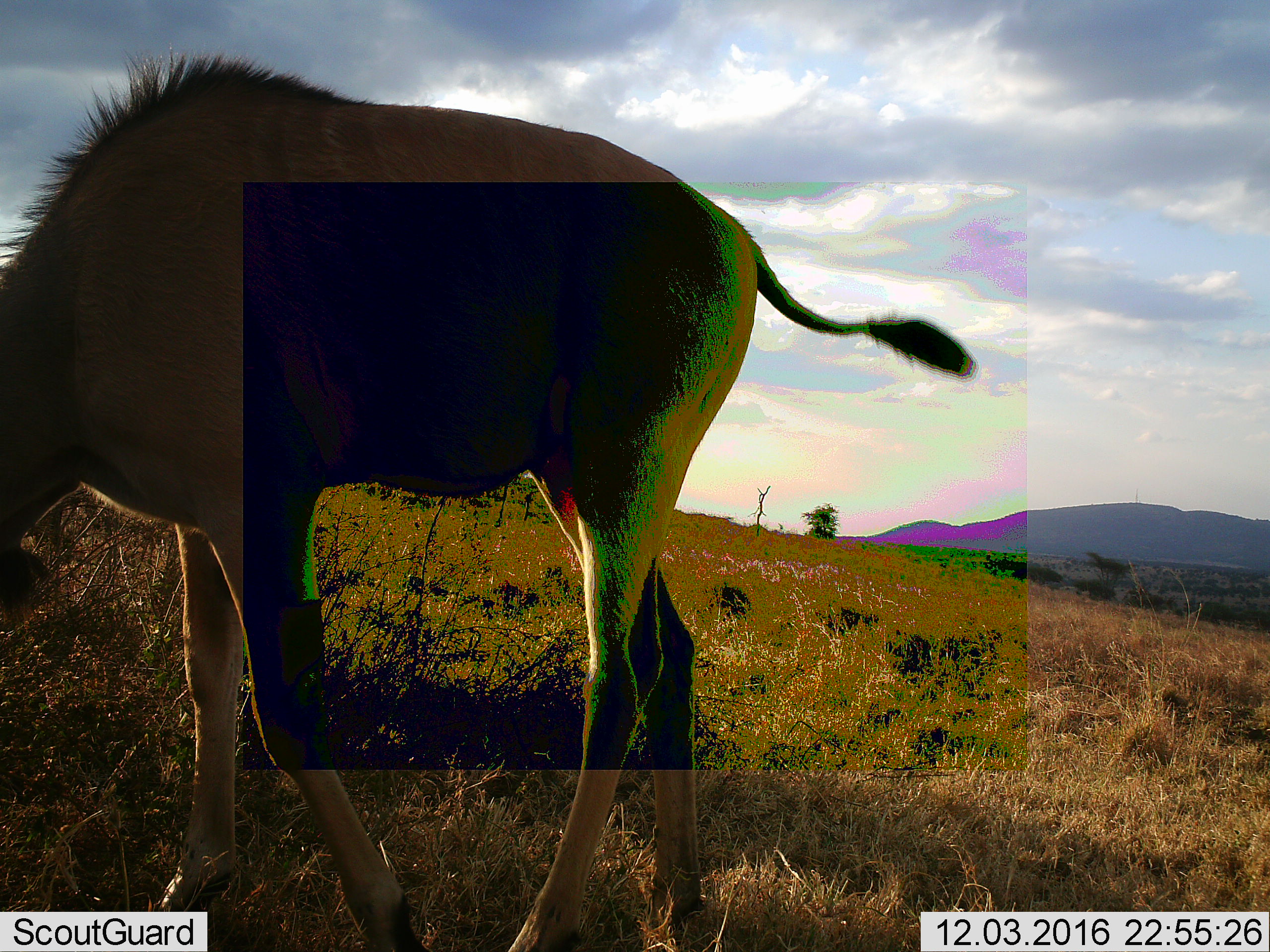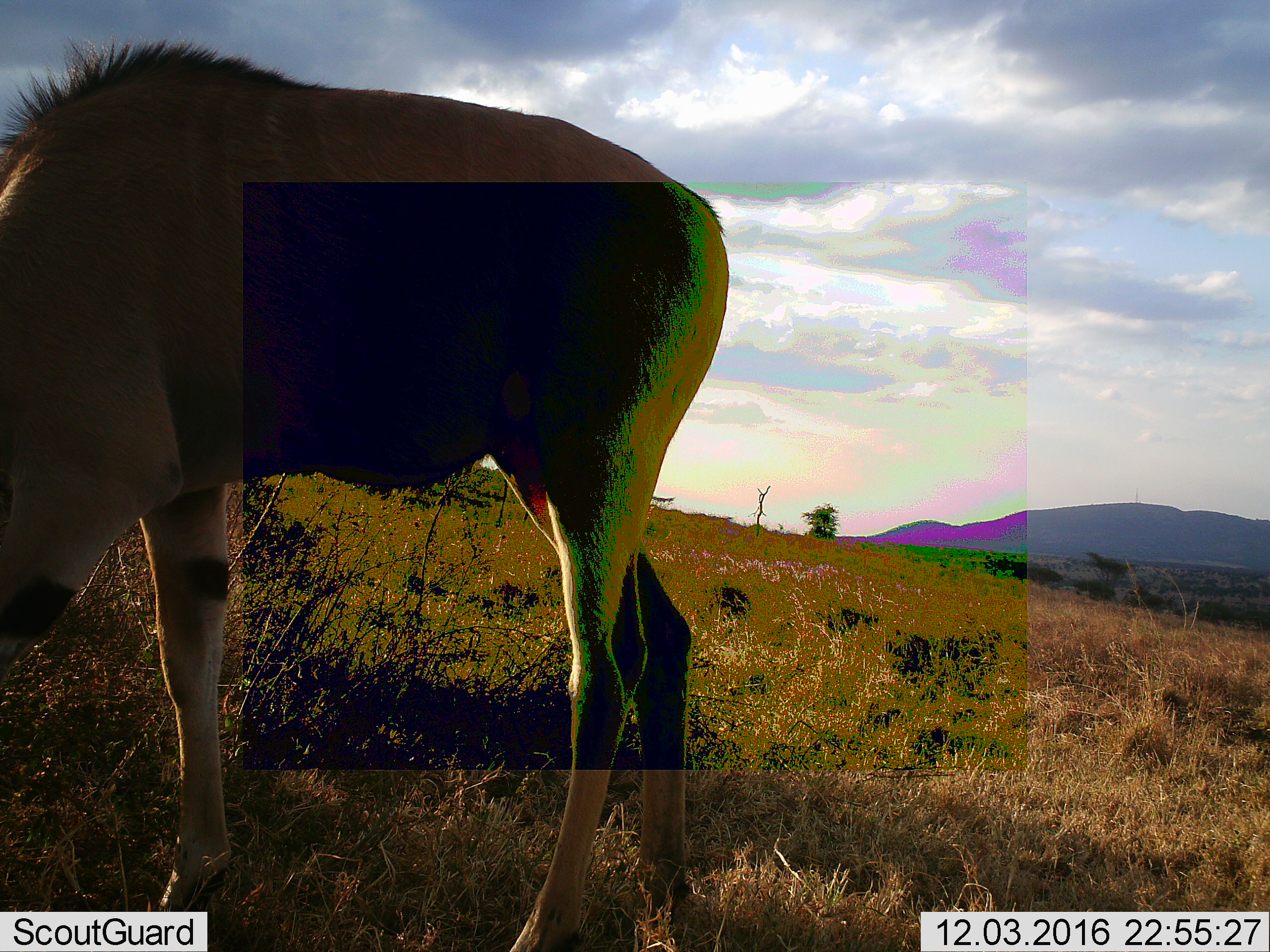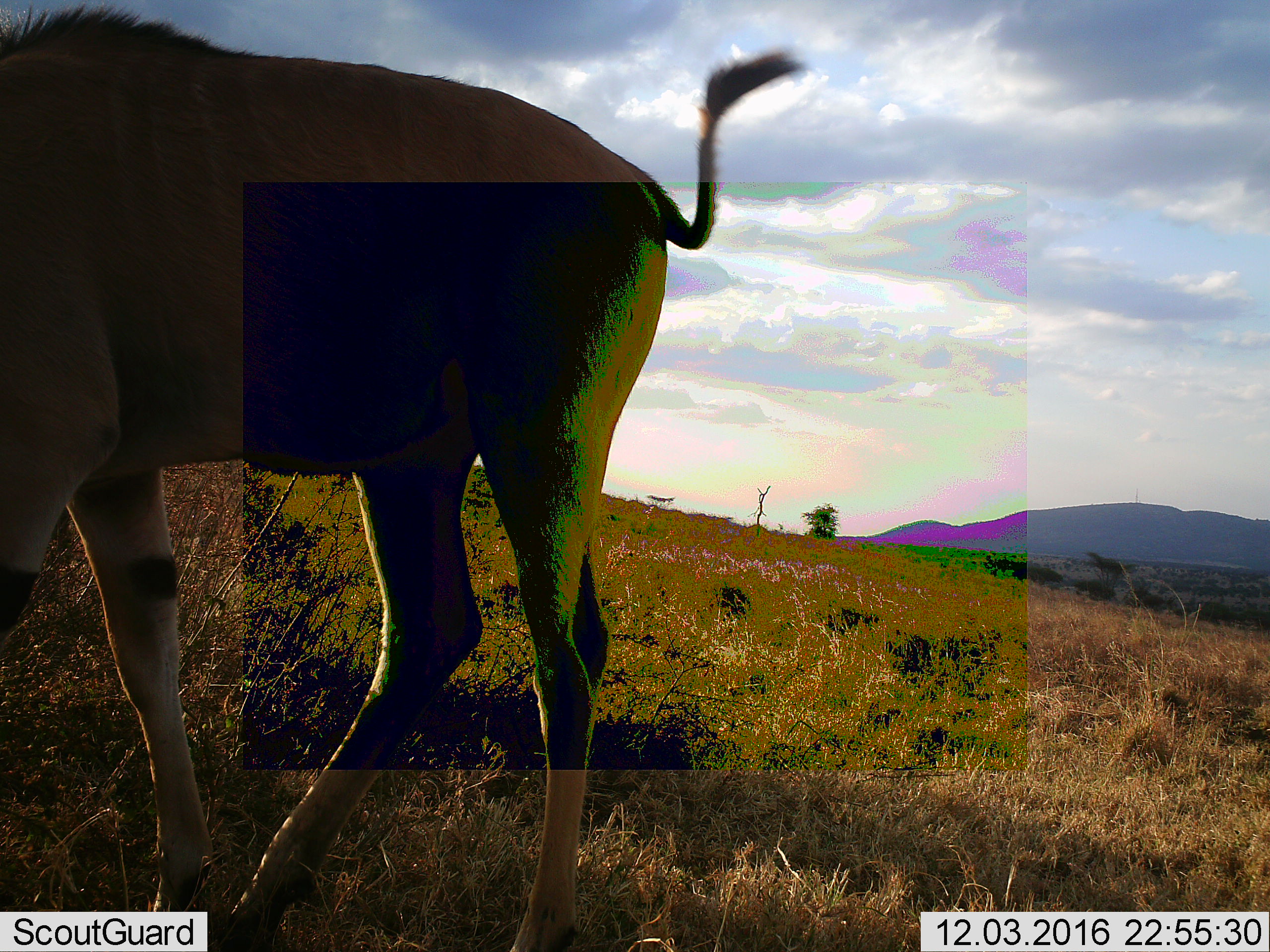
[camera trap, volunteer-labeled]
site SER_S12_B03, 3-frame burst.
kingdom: Animalia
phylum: Chordata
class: Mammalia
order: Artiodactyla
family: Bovidae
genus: Tragelaphus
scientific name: Tragelaphus oryx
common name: eland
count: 1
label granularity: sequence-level